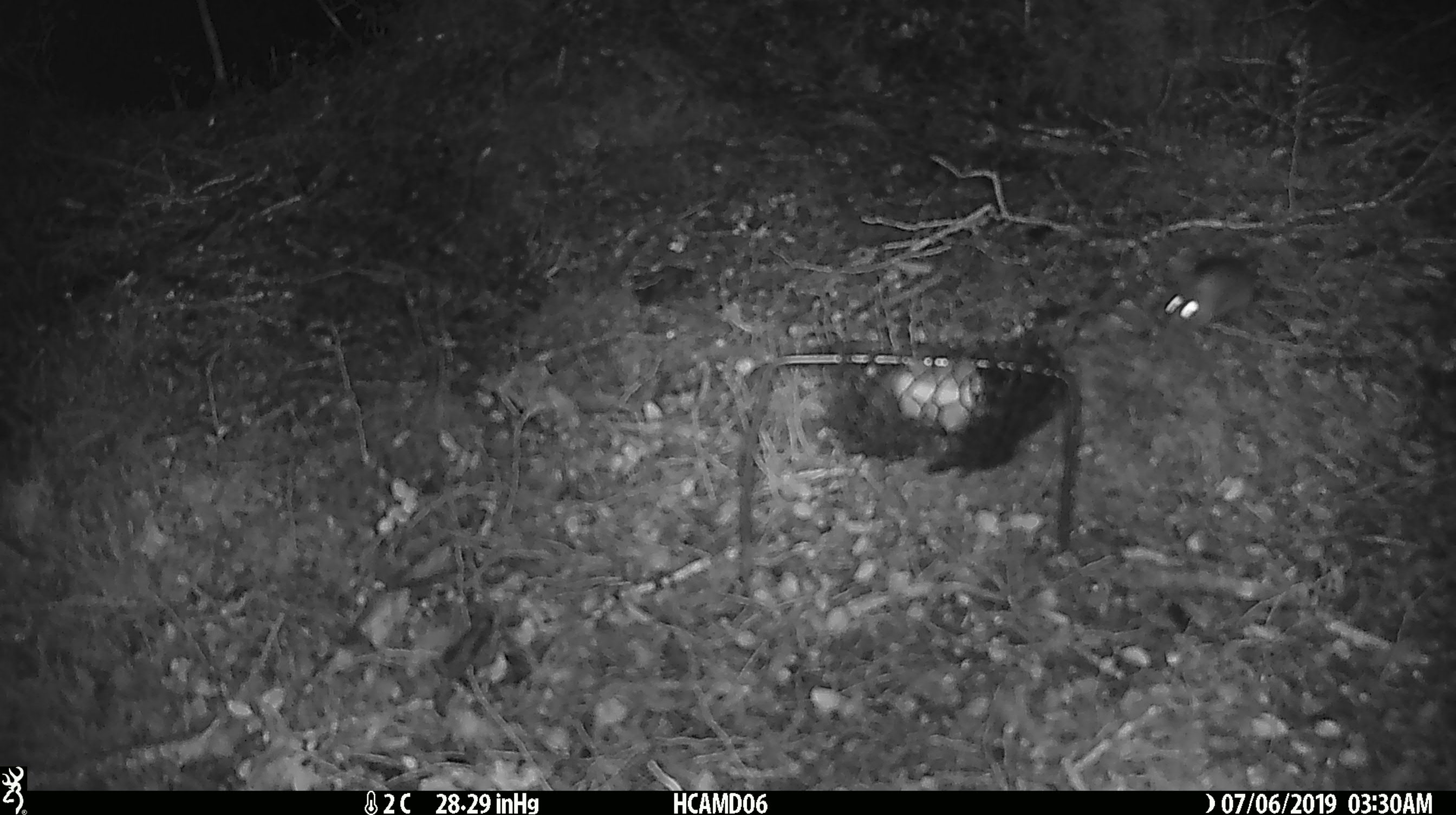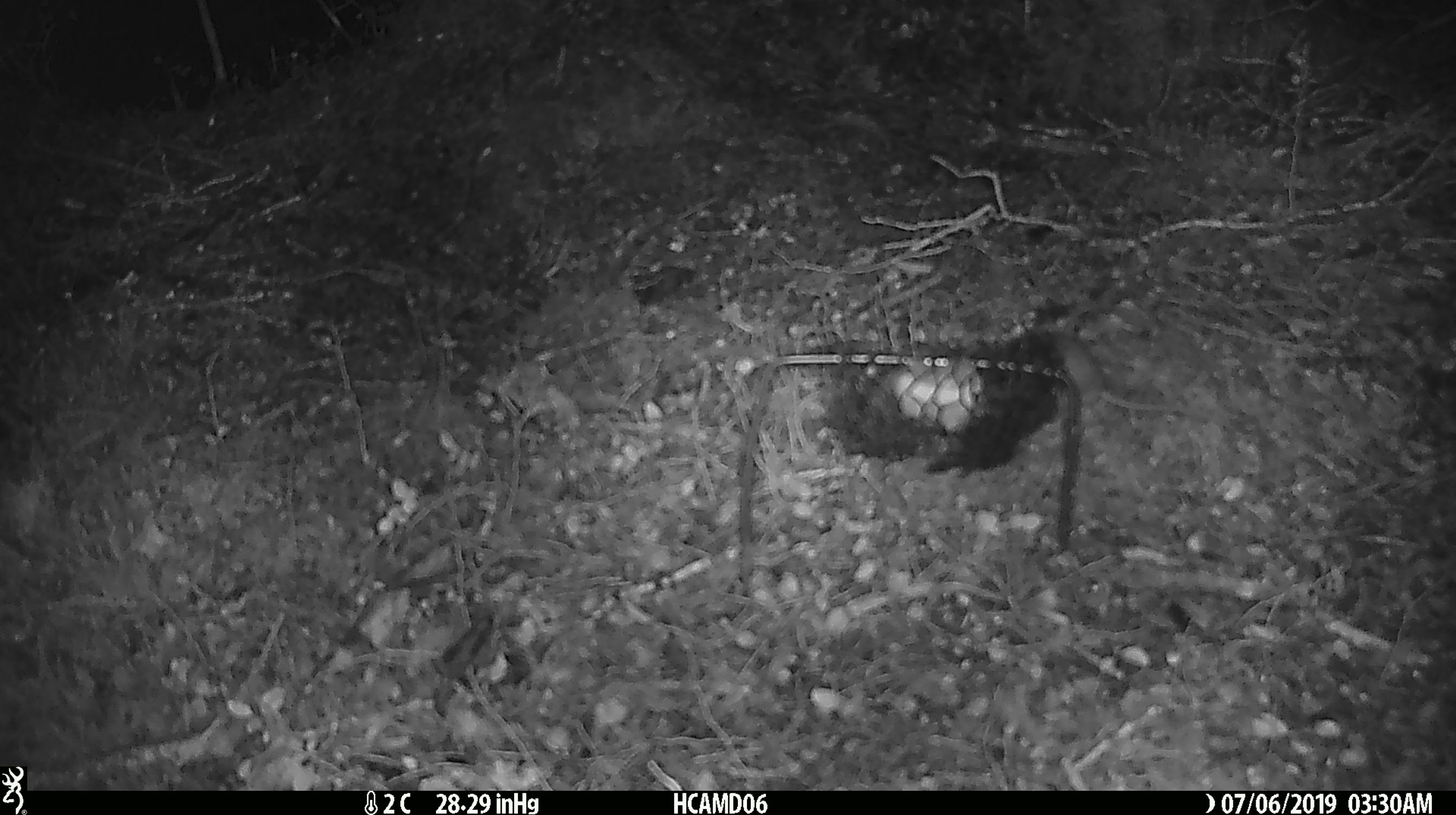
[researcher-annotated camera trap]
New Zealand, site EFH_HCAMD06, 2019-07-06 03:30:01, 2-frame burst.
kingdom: Animalia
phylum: Chordata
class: Mammalia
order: Rodentia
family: Muridae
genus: Mus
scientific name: Mus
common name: mouse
Mouse (Mus).